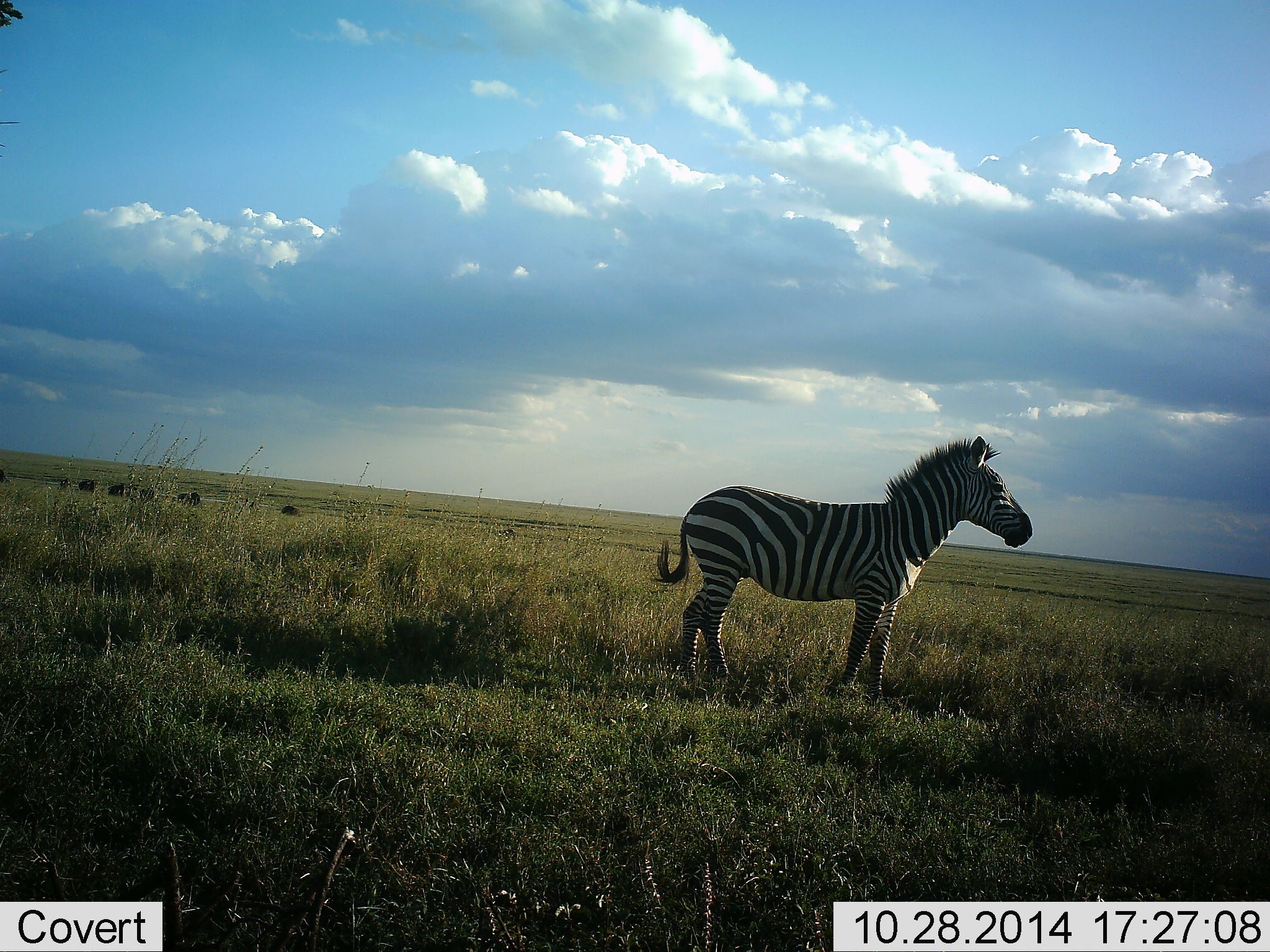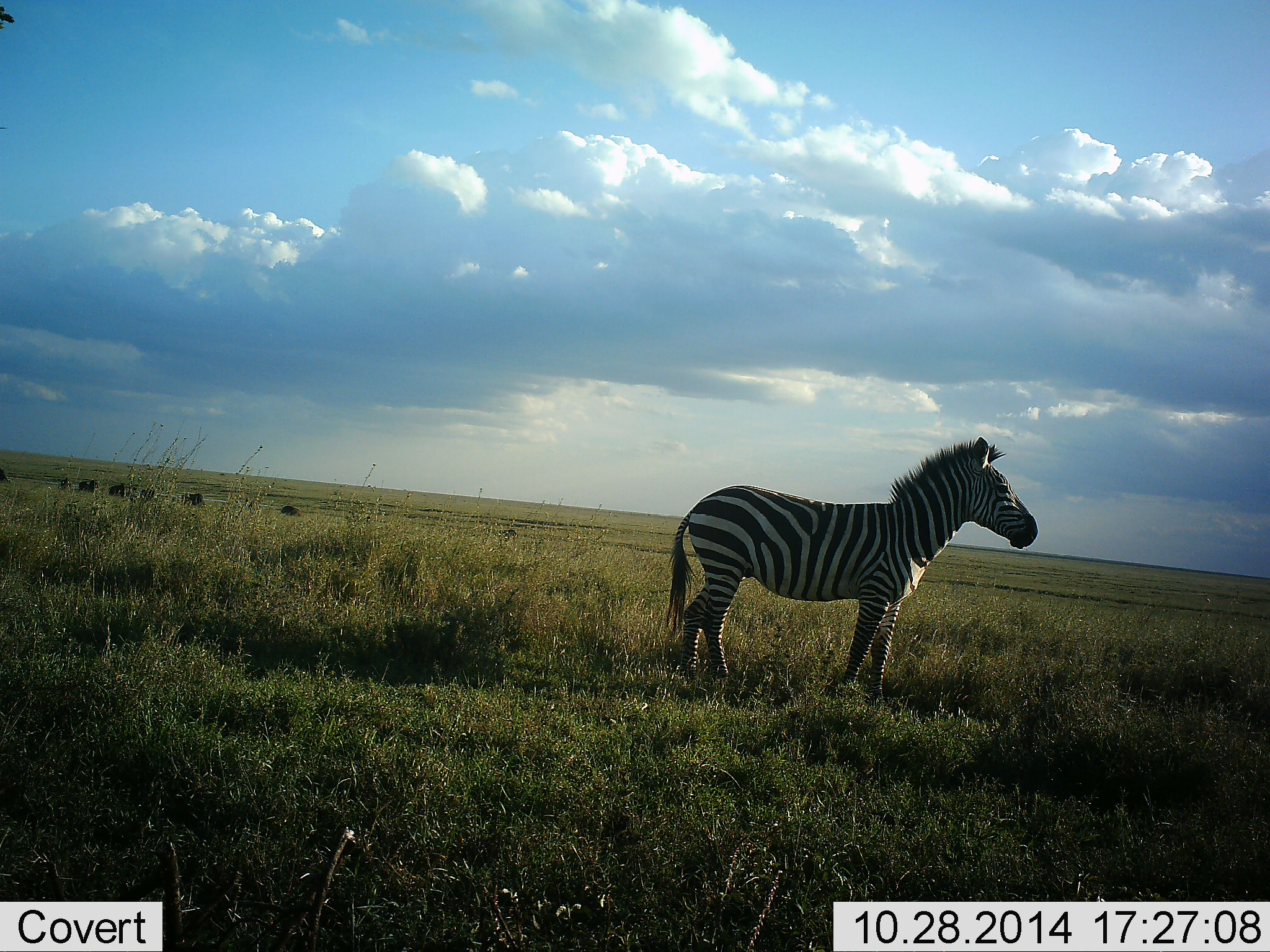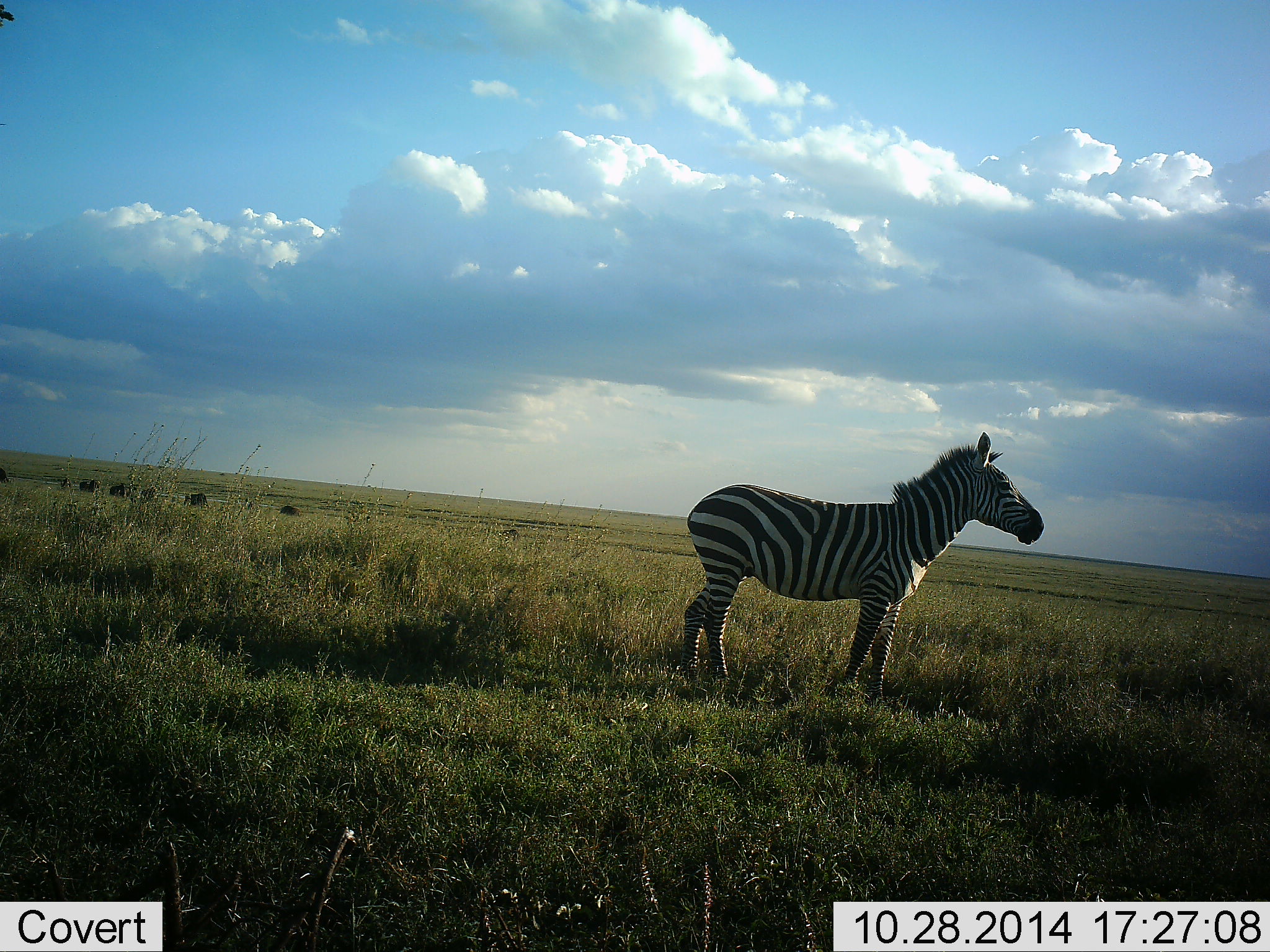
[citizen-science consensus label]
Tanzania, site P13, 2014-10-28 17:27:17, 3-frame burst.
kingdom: Animalia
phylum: Chordata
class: Mammalia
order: Perissodactyla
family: Equidae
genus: Equus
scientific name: Equus quagga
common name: plains zebra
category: zebra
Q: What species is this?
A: Zebra (plains zebra) (Equus quagga).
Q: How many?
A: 1.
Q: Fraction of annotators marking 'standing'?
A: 92%.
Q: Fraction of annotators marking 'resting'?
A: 23%.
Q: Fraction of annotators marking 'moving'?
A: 8%.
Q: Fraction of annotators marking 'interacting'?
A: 0%.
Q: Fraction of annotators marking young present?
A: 0%.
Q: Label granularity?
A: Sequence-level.